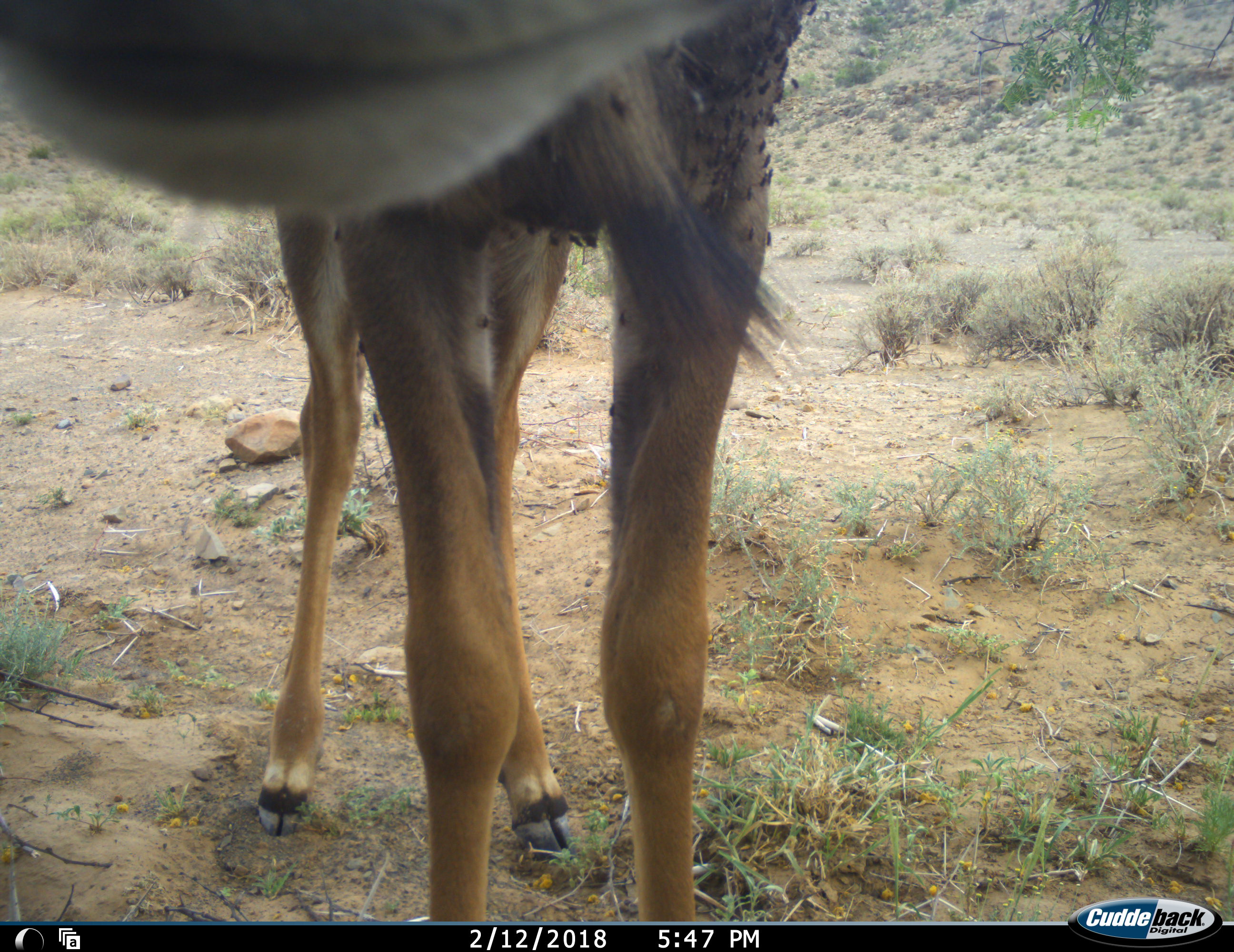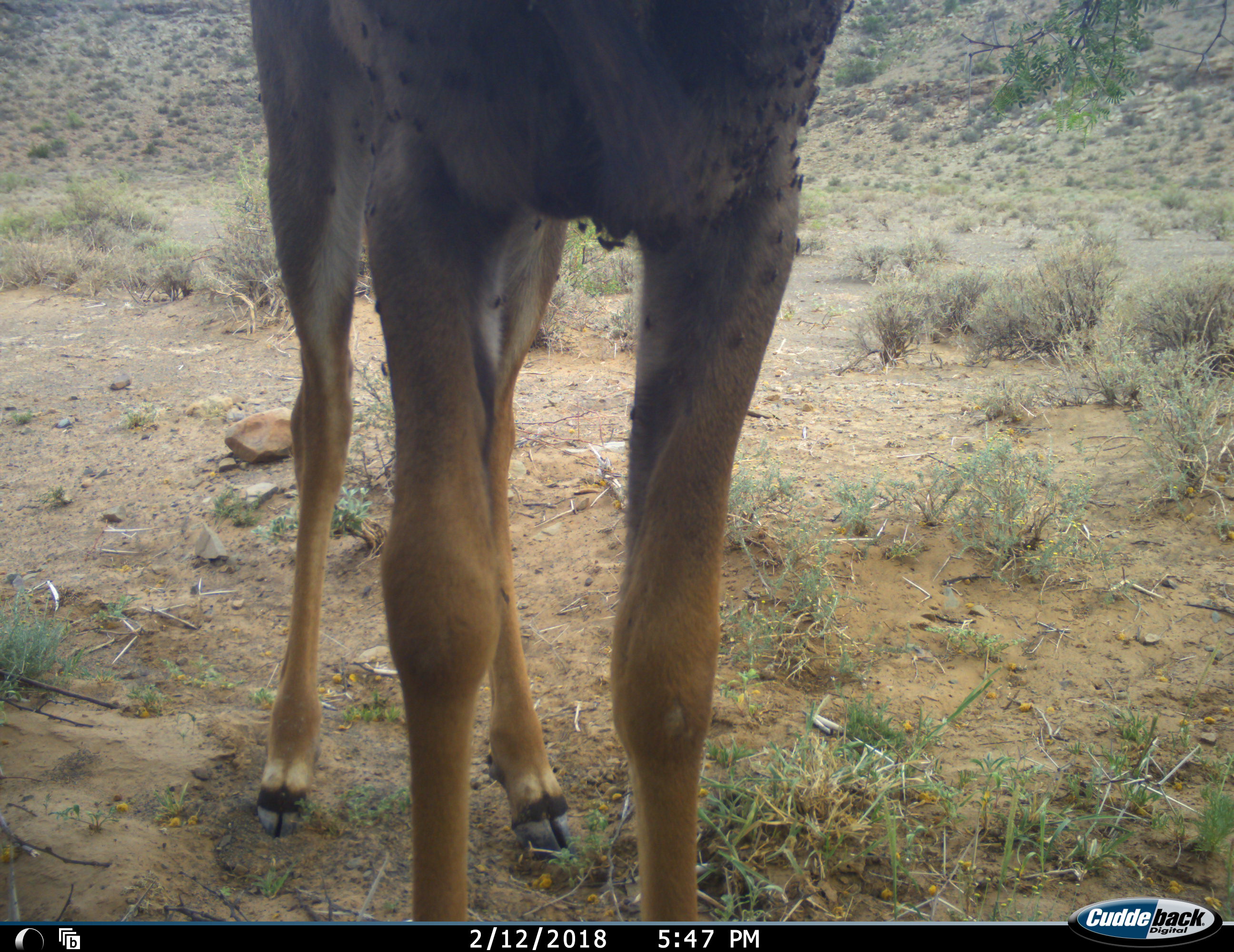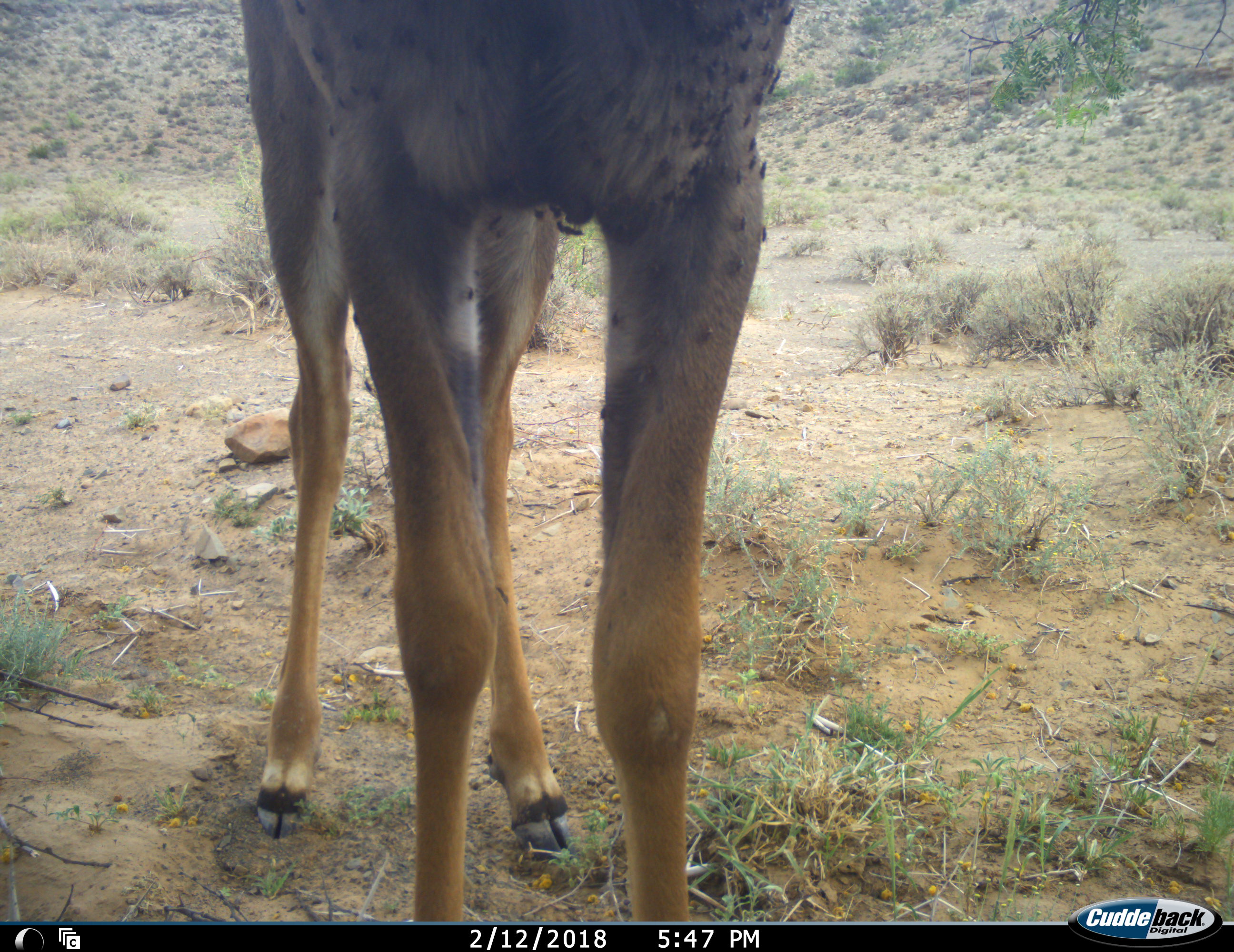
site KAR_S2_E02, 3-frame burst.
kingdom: Animalia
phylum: Chordata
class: Mammalia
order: Artiodactyla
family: Bovidae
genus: Tragelaphus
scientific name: Tragelaphus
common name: kudu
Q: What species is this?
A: Kudu (Tragelaphus).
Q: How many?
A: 1.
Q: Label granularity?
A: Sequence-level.